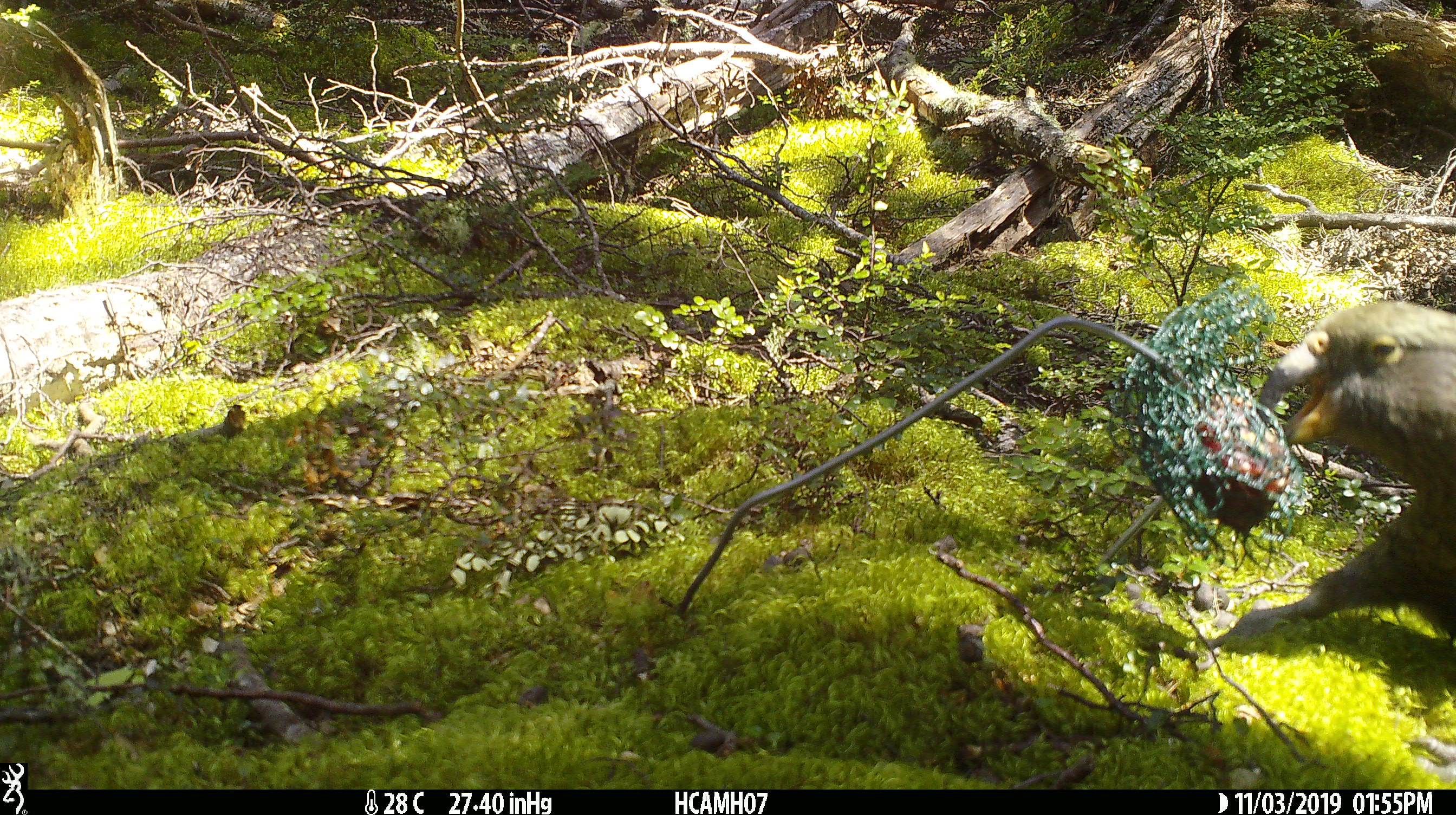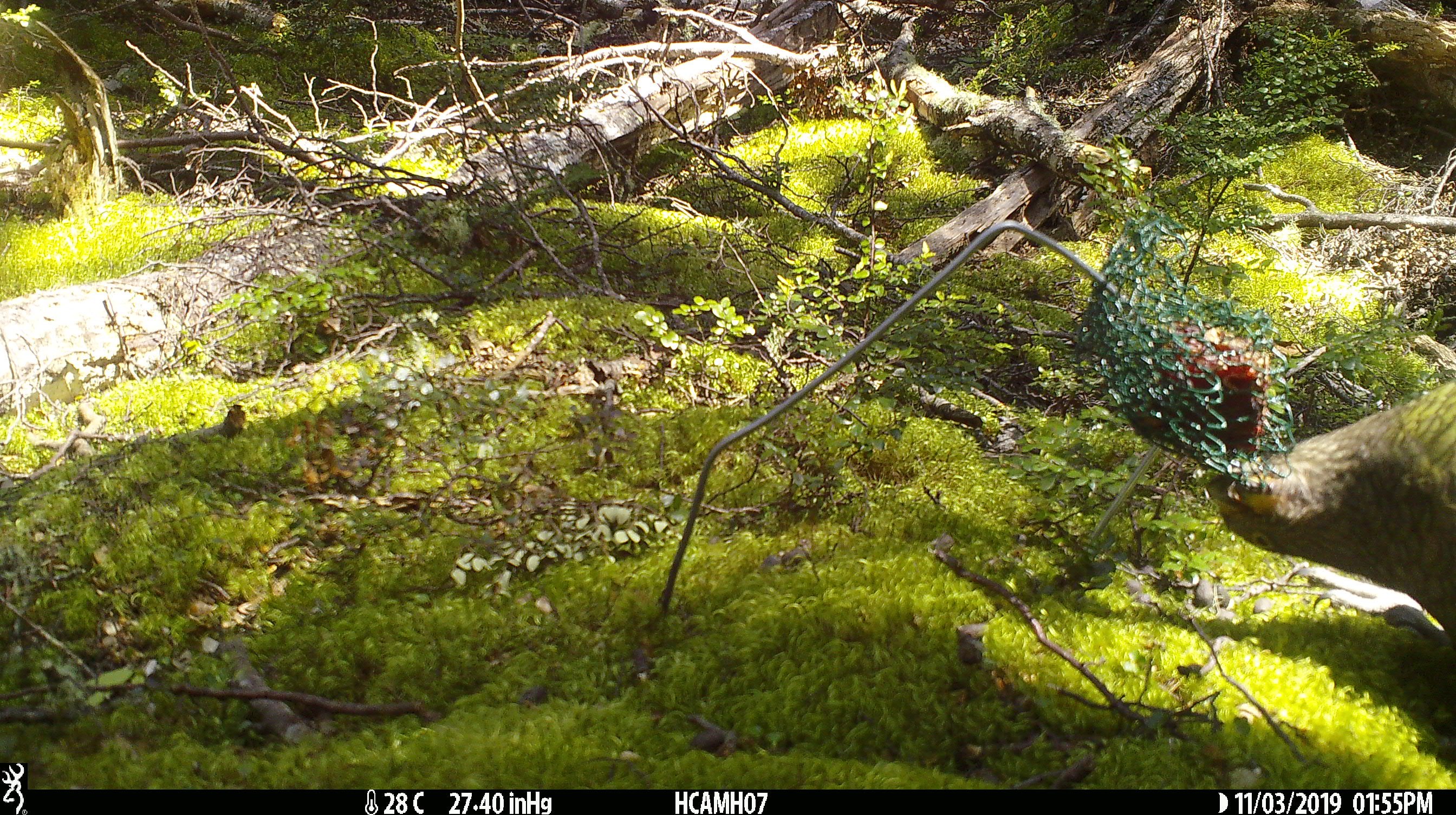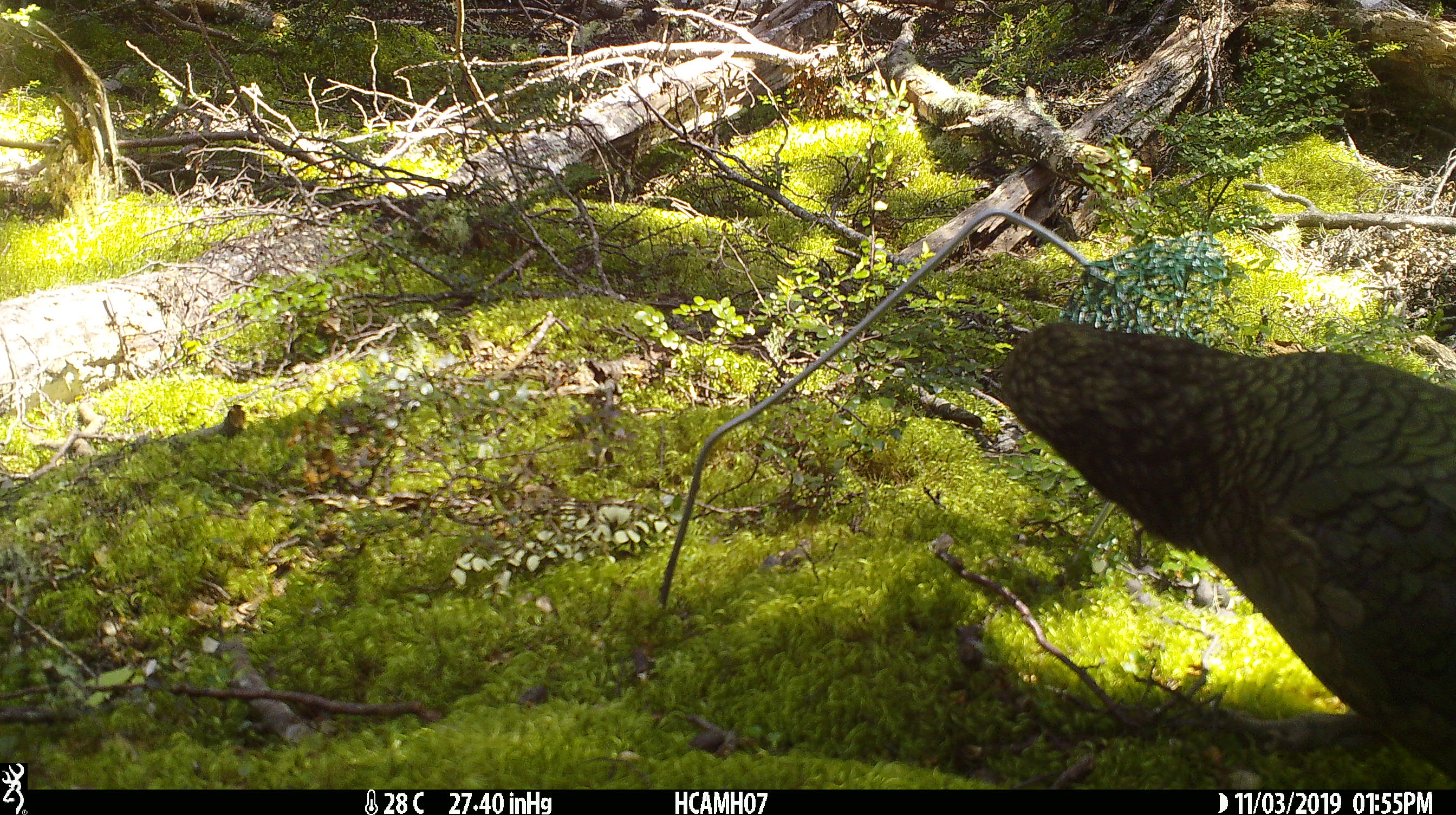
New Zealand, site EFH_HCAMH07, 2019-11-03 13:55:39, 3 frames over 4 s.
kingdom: Animalia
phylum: Chordata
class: Aves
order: Psittaciformes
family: Strigopidae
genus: Nestor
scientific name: Nestor notabilis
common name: kea